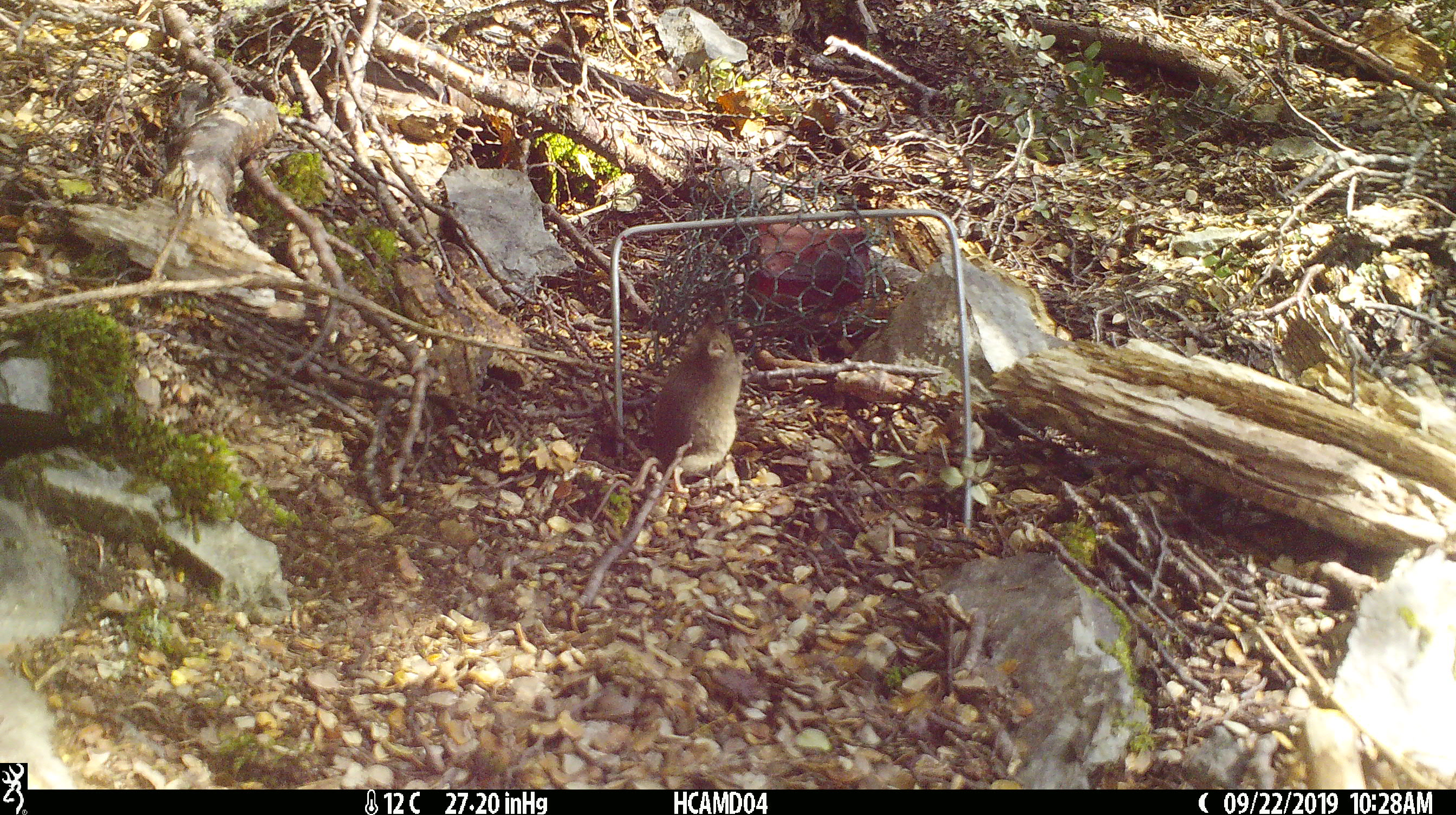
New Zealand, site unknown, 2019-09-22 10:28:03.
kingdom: Animalia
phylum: Chordata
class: Mammalia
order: Rodentia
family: Muridae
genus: Mus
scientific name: Mus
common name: mouse